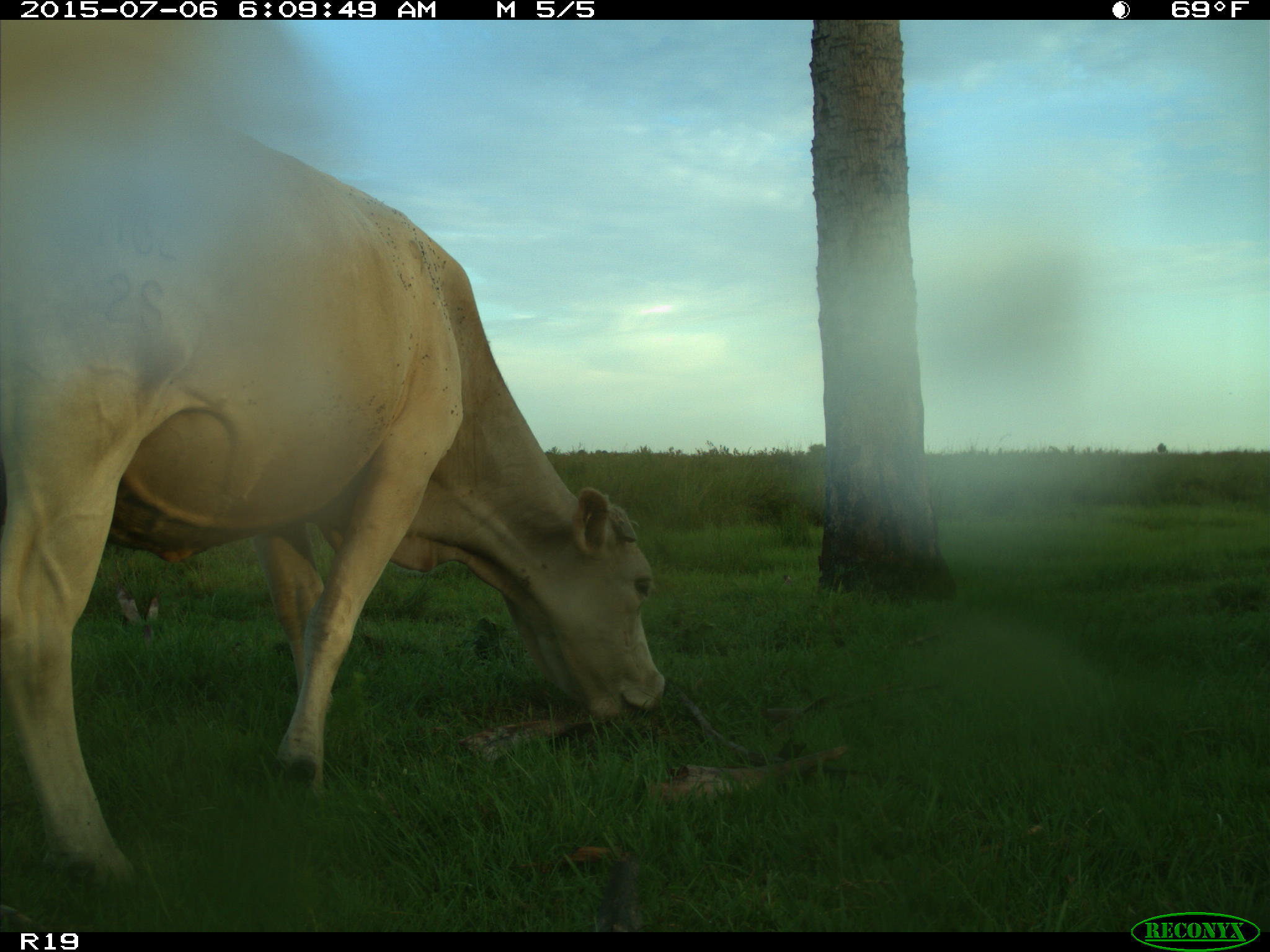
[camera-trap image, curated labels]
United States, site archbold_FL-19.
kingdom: Animalia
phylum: Chordata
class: Mammalia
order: Artiodactyla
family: Bovidae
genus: Bos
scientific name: Bos taurus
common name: domestic cow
Bos taurus (domestic cow).